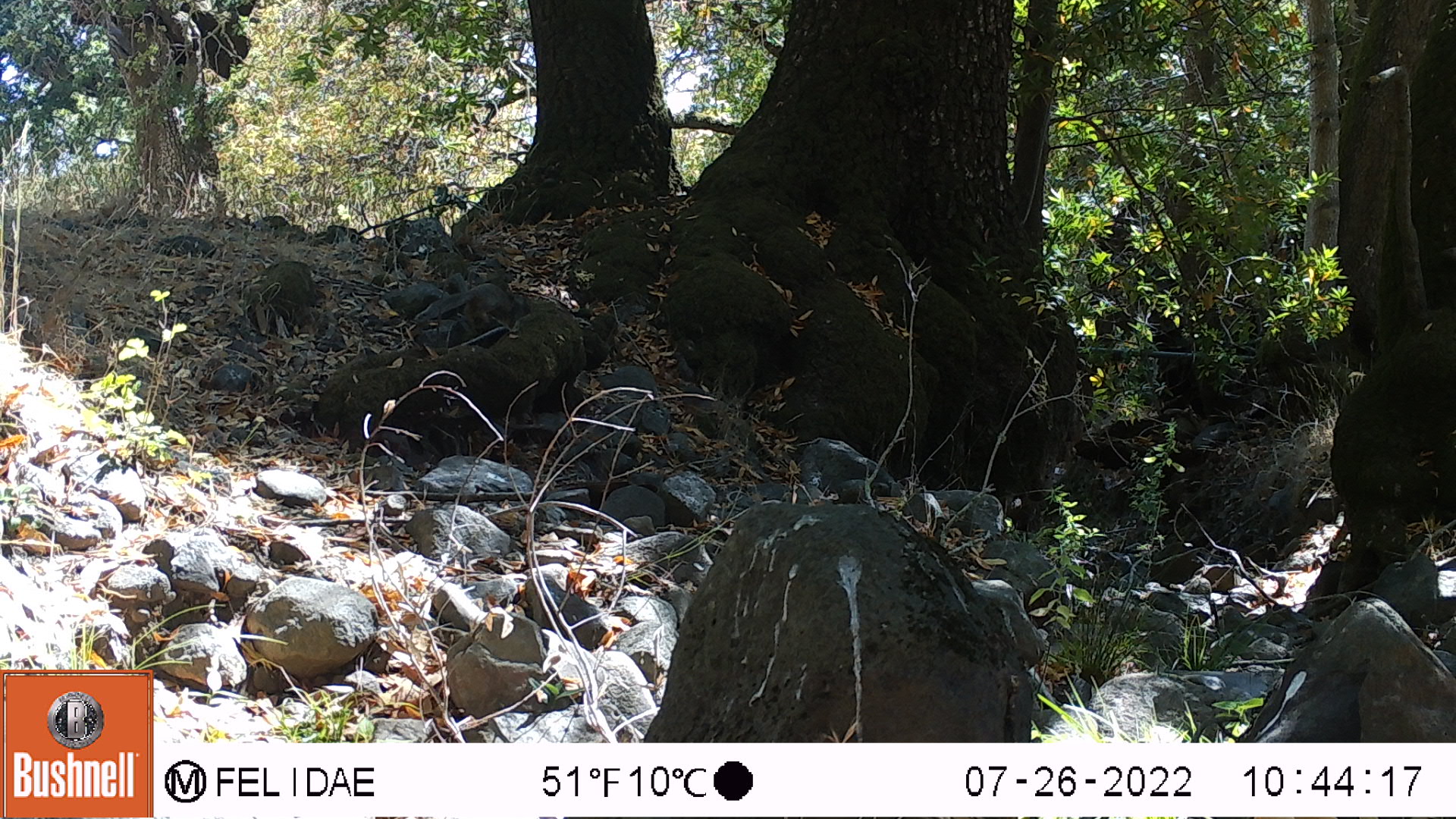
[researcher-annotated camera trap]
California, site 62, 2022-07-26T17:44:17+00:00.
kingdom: Animalia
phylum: Chordata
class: Mammalia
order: Rodentia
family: Sciuridae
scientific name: Sciuridae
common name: squirrel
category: unknown squirrel